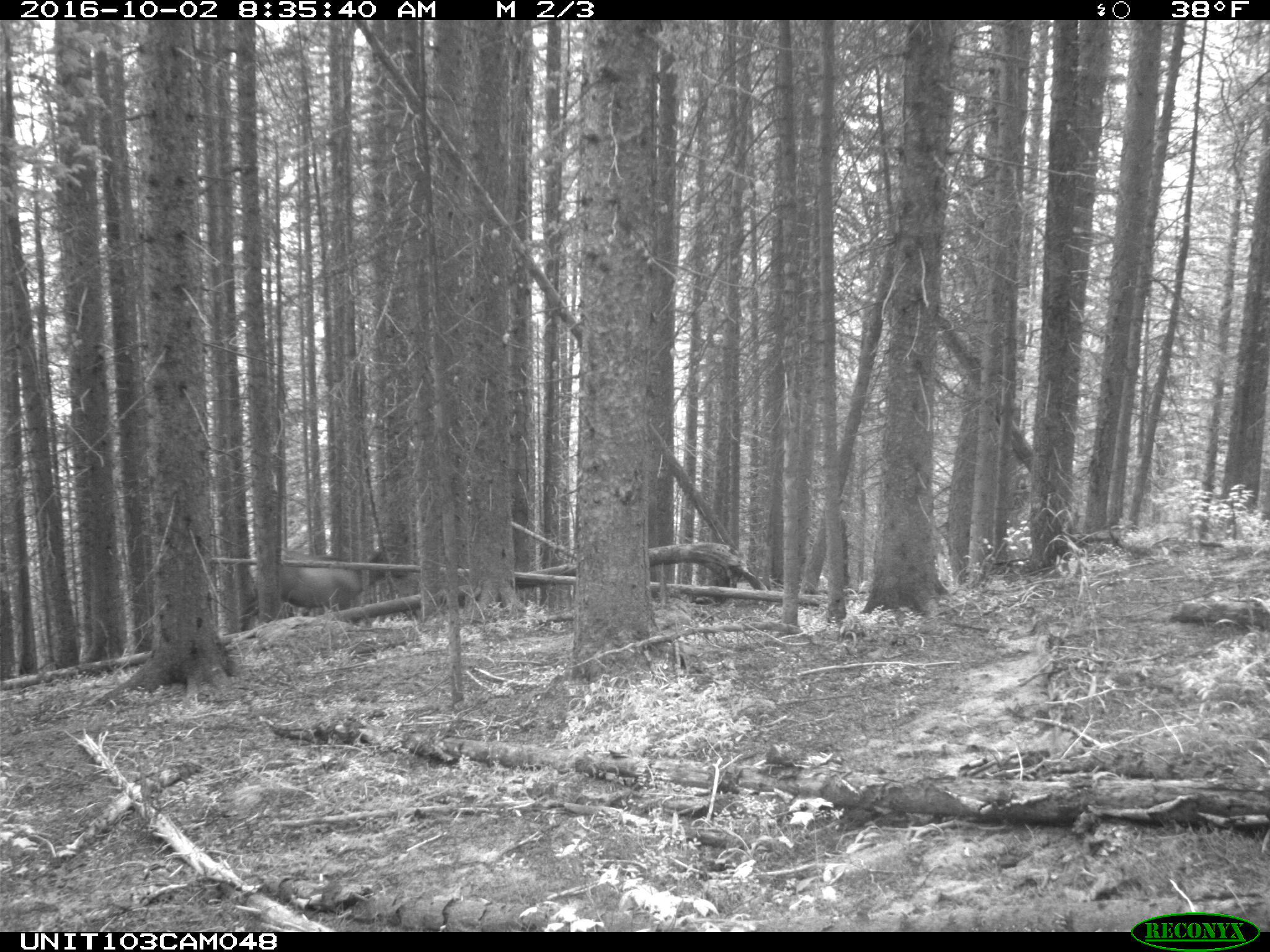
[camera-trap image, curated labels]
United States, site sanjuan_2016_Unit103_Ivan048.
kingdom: Animalia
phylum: Chordata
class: Mammalia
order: Artiodactyla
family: Cervidae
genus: Cervus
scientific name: Cervus elaphus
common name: red deer